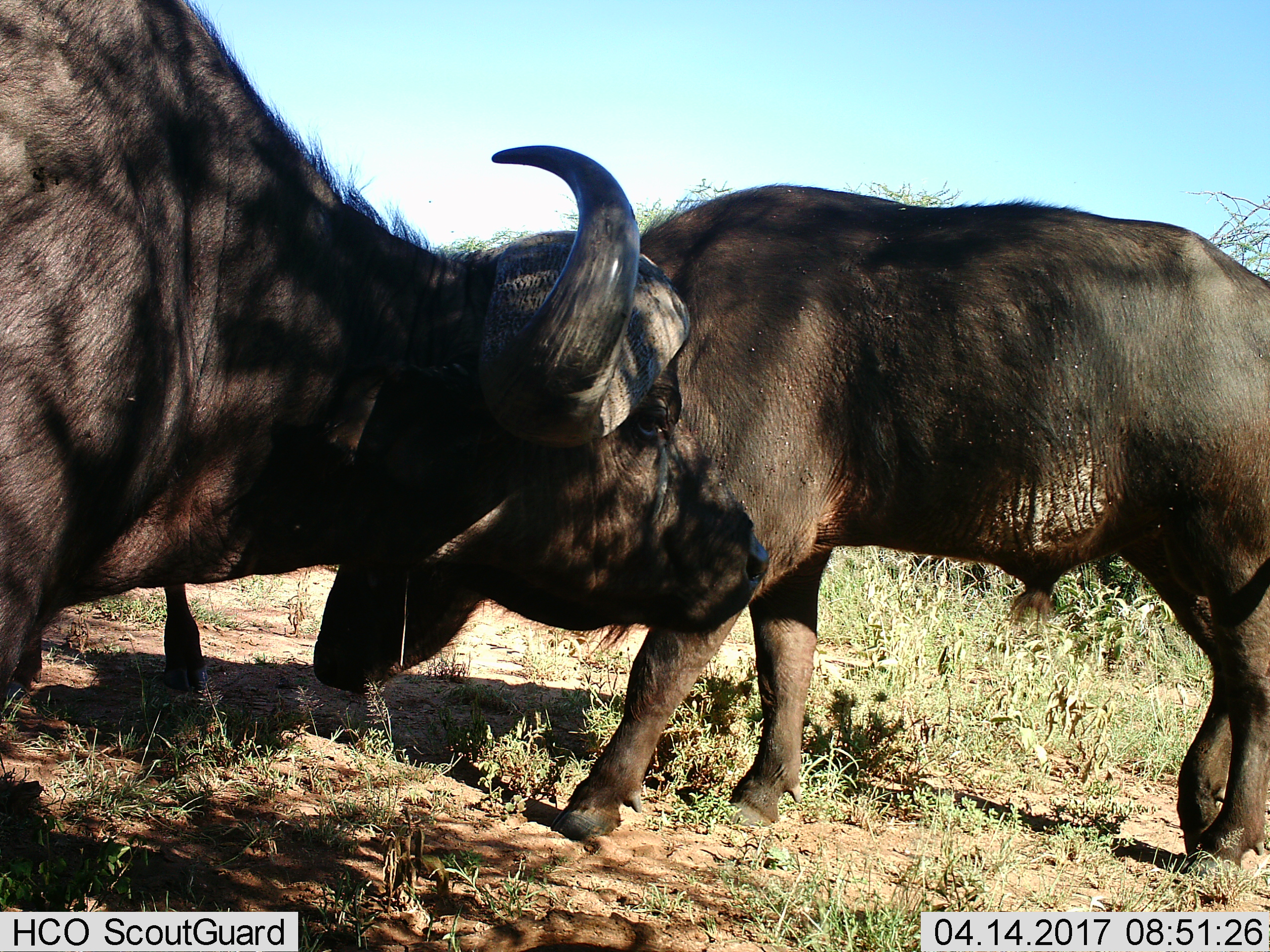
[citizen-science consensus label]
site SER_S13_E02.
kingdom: Animalia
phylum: Chordata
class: Mammalia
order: Artiodactyla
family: Bovidae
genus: Syncerus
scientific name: Syncerus caffer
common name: african buffalo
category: buffalo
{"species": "buffalo (african buffalo) (Syncerus caffer)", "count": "2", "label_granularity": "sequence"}